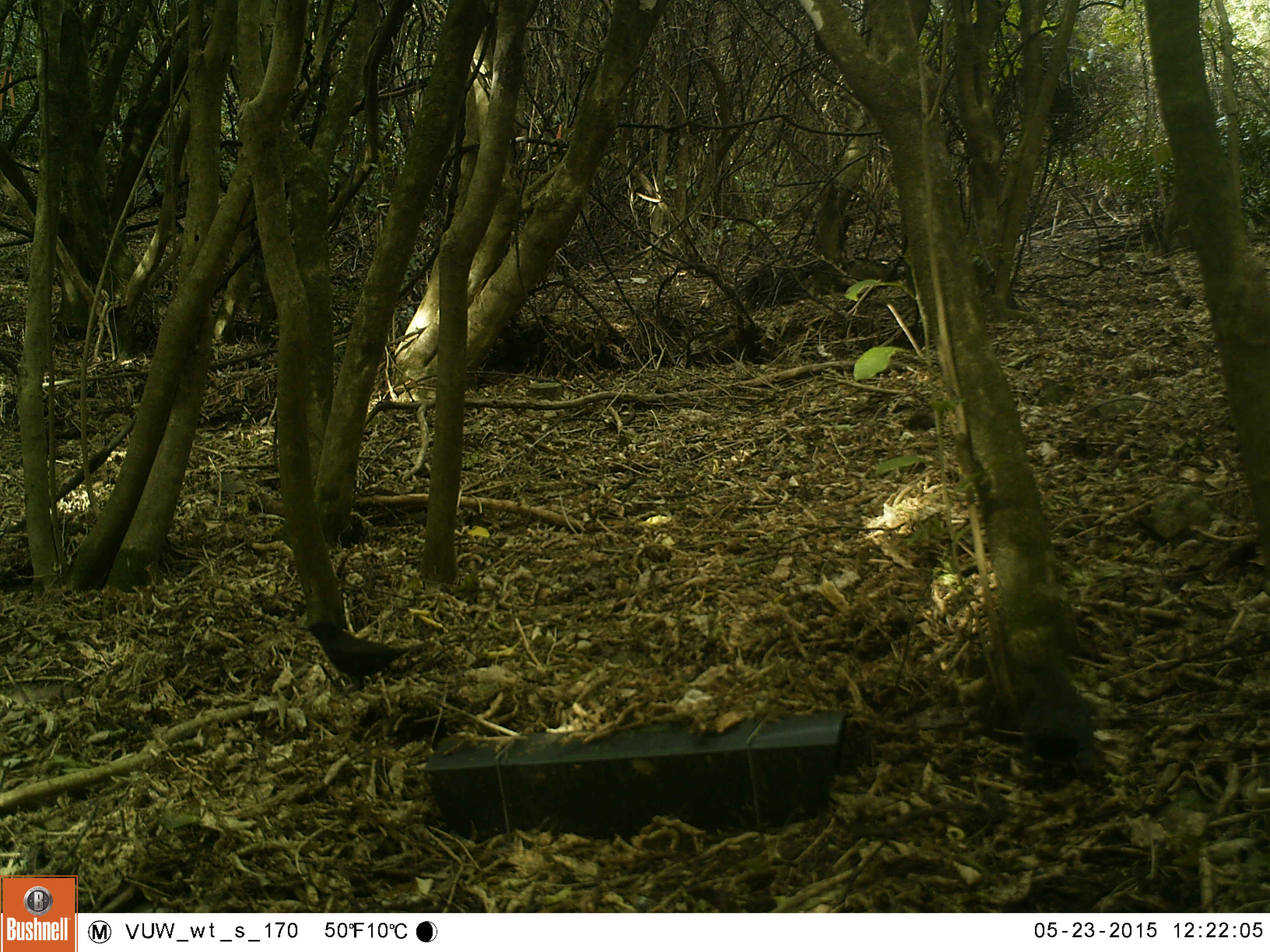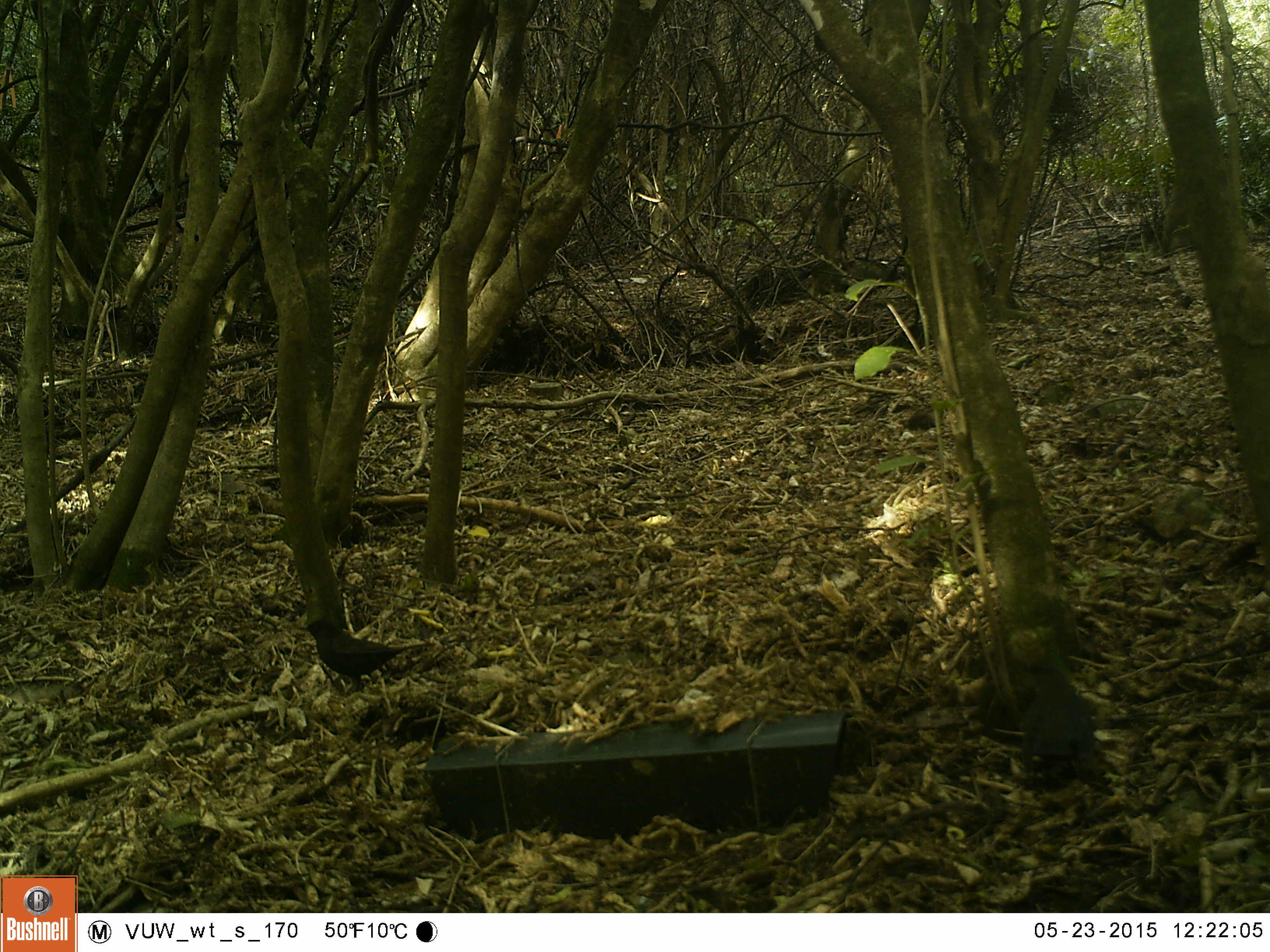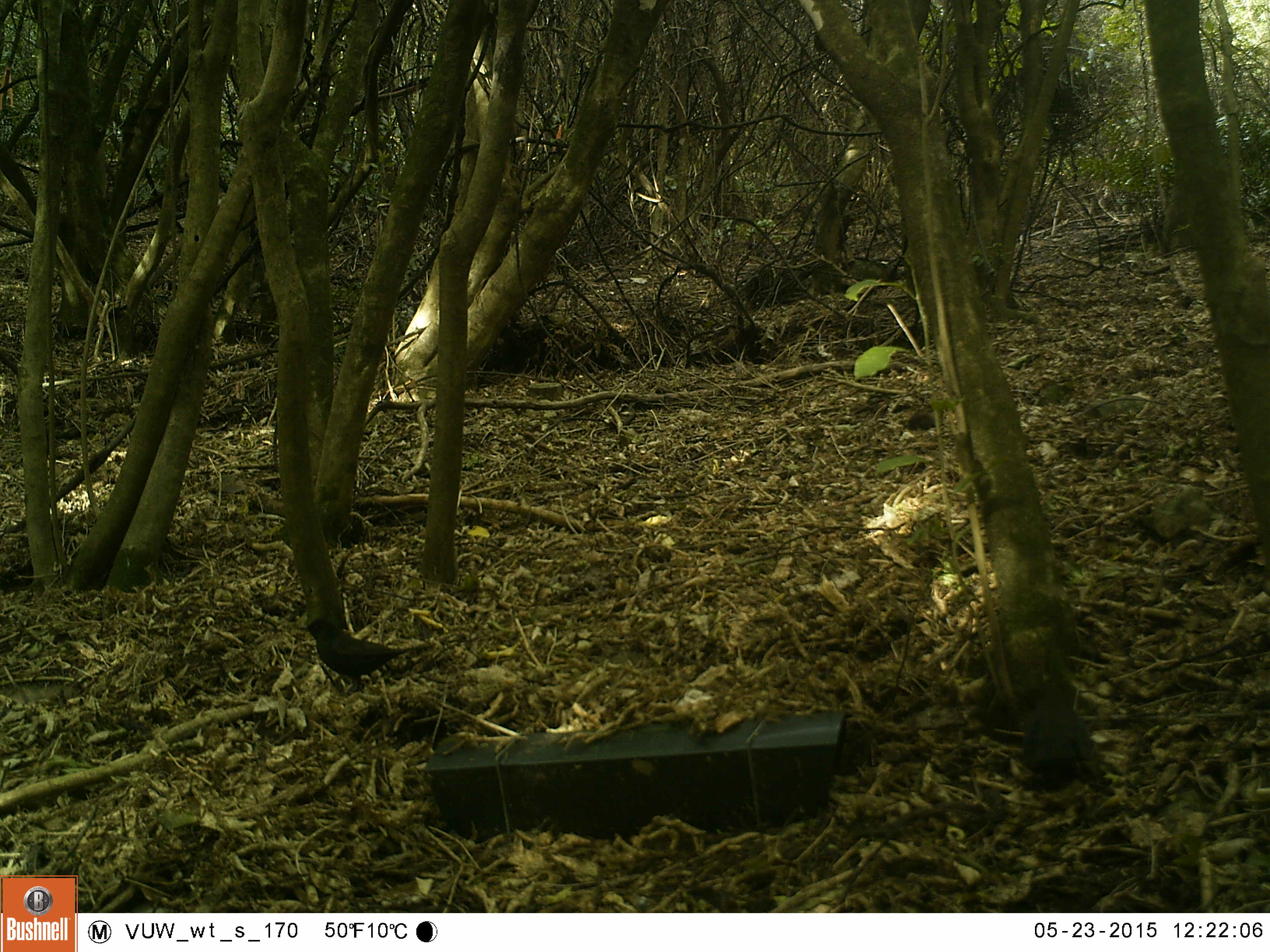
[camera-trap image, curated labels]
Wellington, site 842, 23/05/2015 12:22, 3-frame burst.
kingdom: Animalia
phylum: Chordata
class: Aves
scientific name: Aves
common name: bird